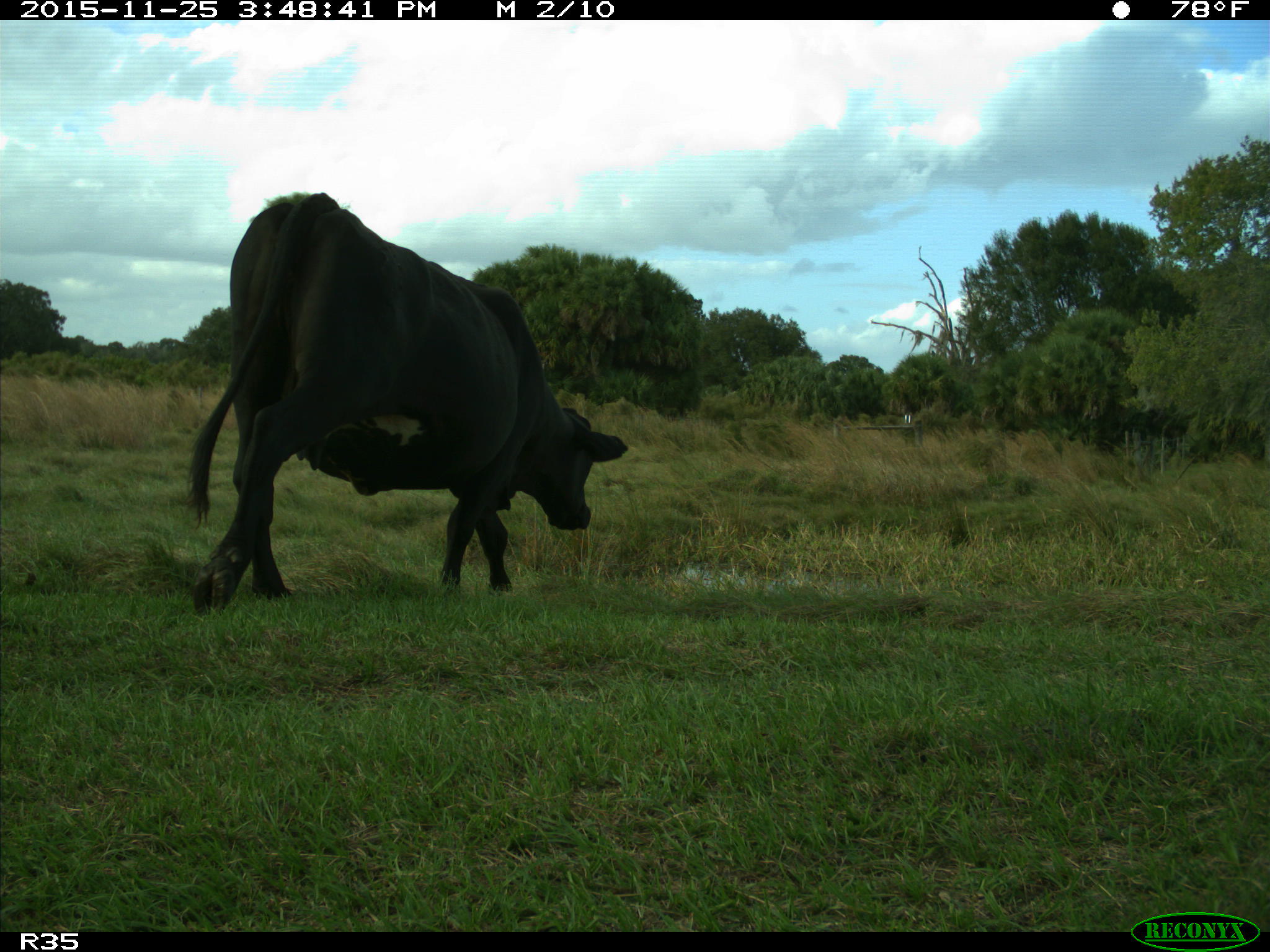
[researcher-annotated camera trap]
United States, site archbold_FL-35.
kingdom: Animalia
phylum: Chordata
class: Mammalia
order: Artiodactyla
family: Bovidae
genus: Bos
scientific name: Bos taurus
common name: domestic cow